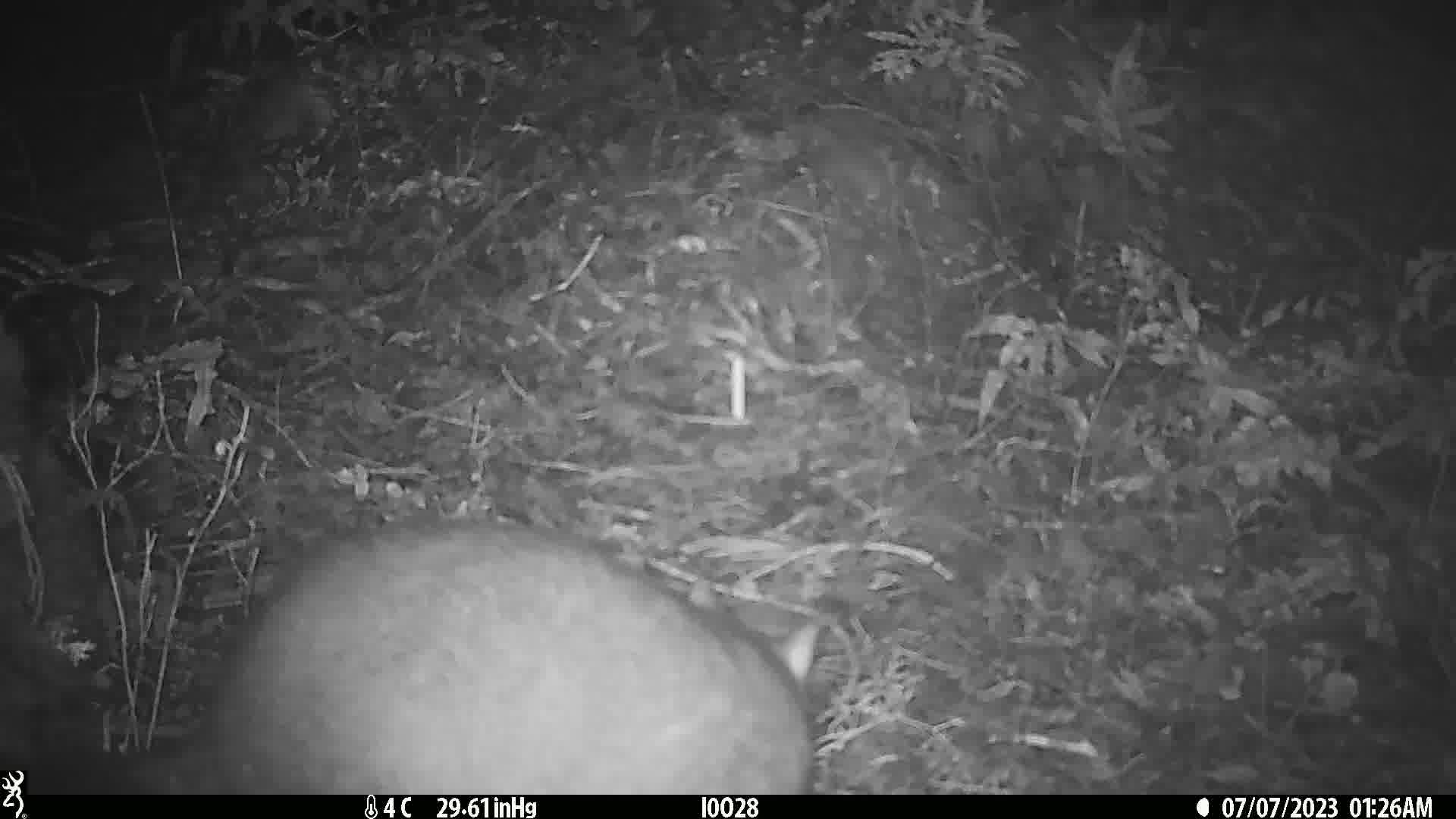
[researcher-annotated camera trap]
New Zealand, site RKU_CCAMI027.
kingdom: Animalia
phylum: Chordata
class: Mammalia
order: Diprotodontia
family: Phalangeridae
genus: Trichosurus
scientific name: Trichosurus vulpecula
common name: common brushtail possum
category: possum